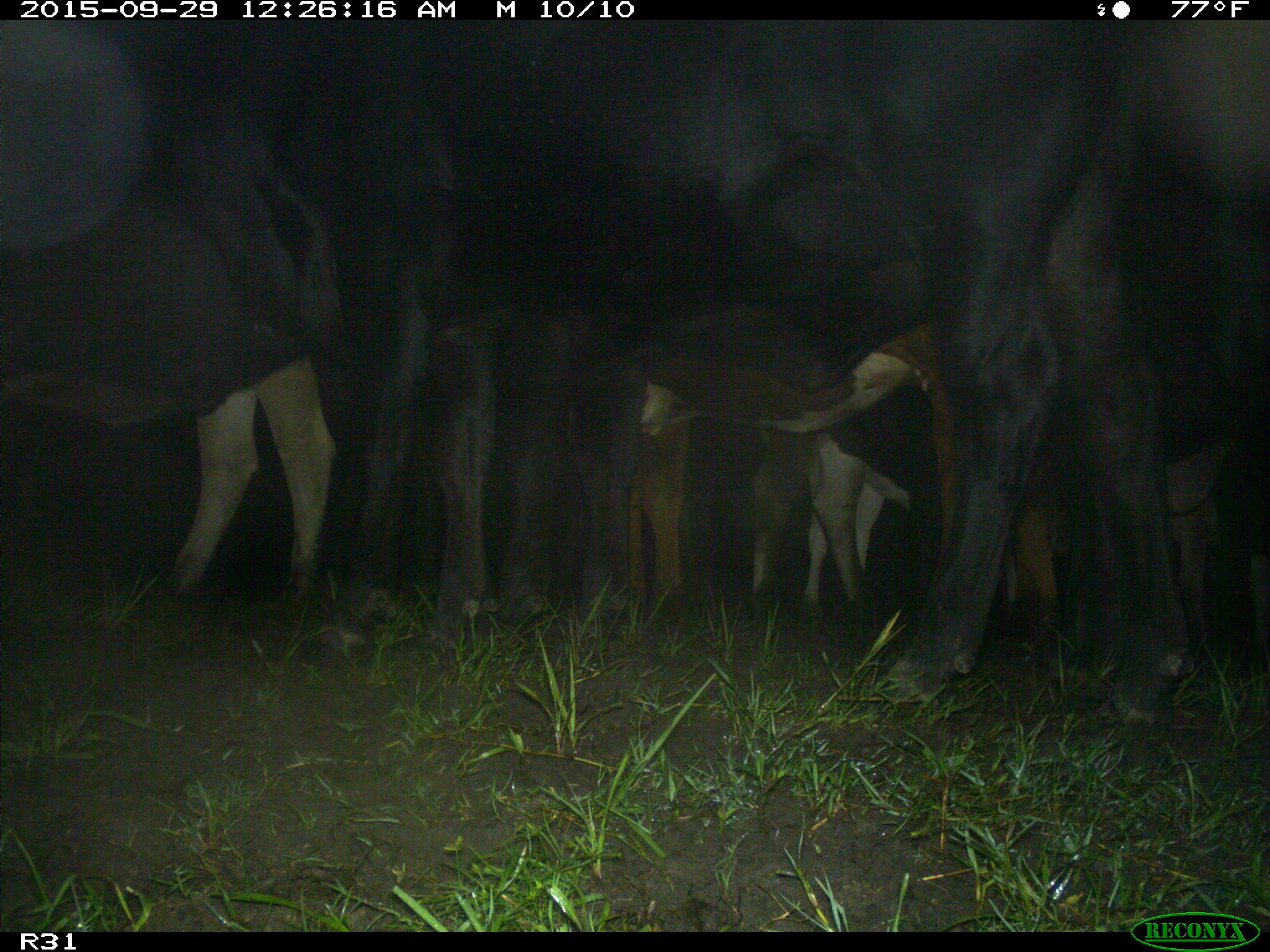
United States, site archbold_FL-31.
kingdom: Animalia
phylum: Chordata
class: Mammalia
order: Artiodactyla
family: Bovidae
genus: Bos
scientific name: Bos taurus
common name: domestic cow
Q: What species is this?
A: Bos taurus (domestic cow).